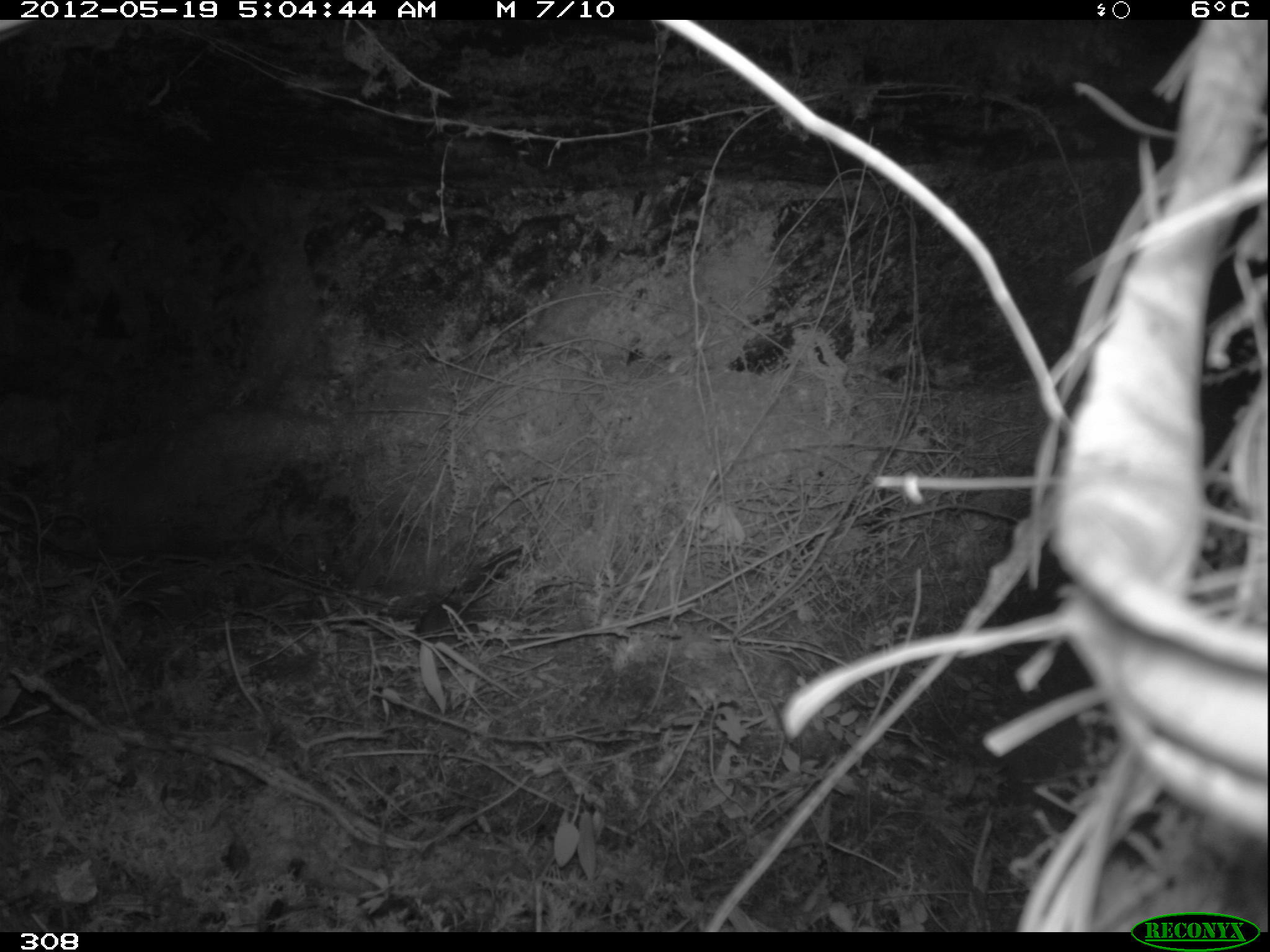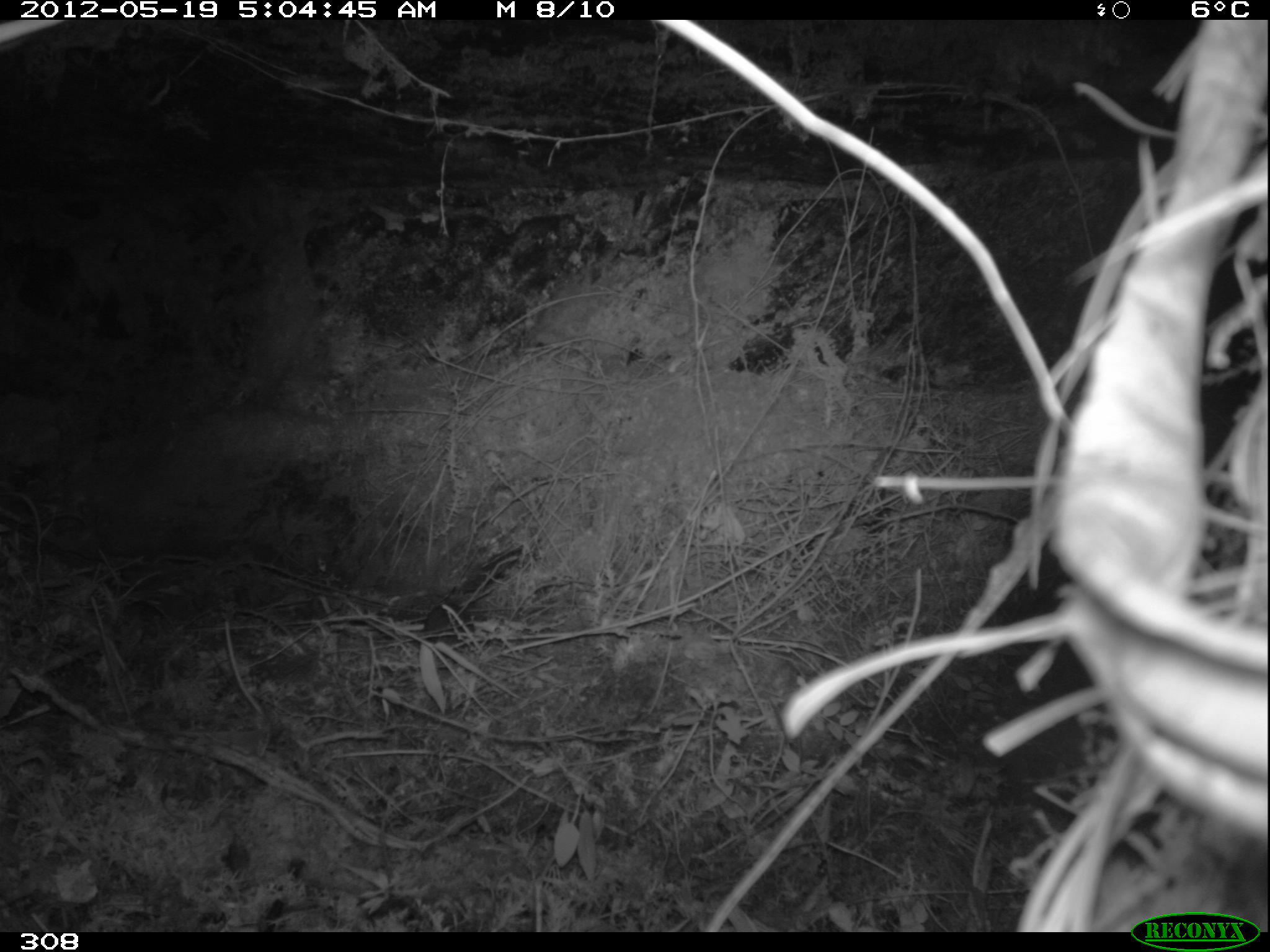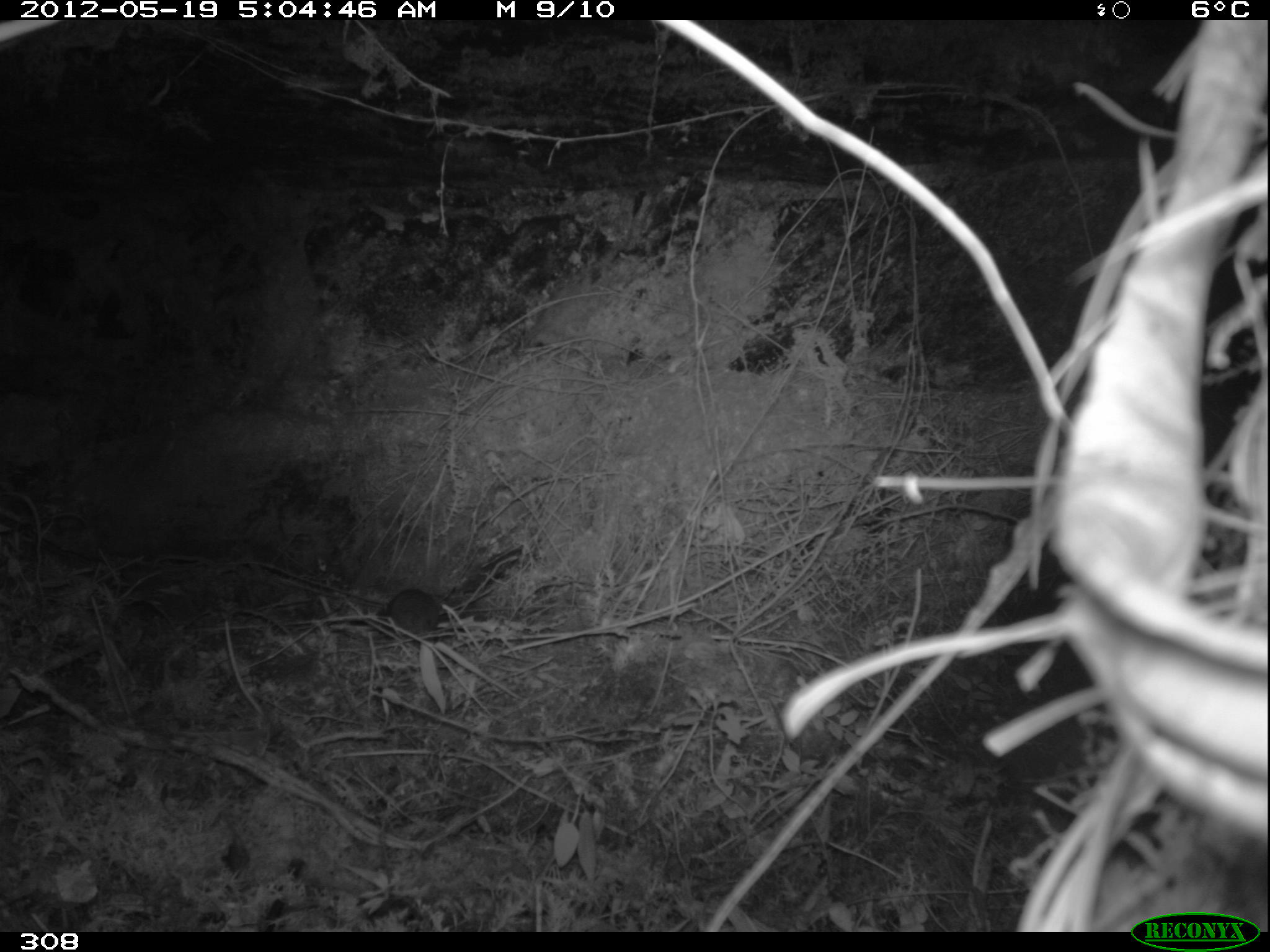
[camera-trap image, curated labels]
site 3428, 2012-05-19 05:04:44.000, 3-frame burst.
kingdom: Animalia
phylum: Chordata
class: Mammalia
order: Rodentia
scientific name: Rodentia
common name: rodents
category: unknown rodent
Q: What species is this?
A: Unknown rodent (rodents) (Rodentia).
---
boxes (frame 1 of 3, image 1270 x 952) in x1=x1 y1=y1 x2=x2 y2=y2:
unknown rodent: x1=409 y1=599 x2=477 y2=648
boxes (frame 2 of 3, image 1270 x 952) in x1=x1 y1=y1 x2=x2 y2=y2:
unknown rodent: x1=422 y1=600 x2=478 y2=650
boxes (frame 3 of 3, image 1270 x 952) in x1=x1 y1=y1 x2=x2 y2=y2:
unknown rodent: x1=388 y1=589 x2=441 y2=635